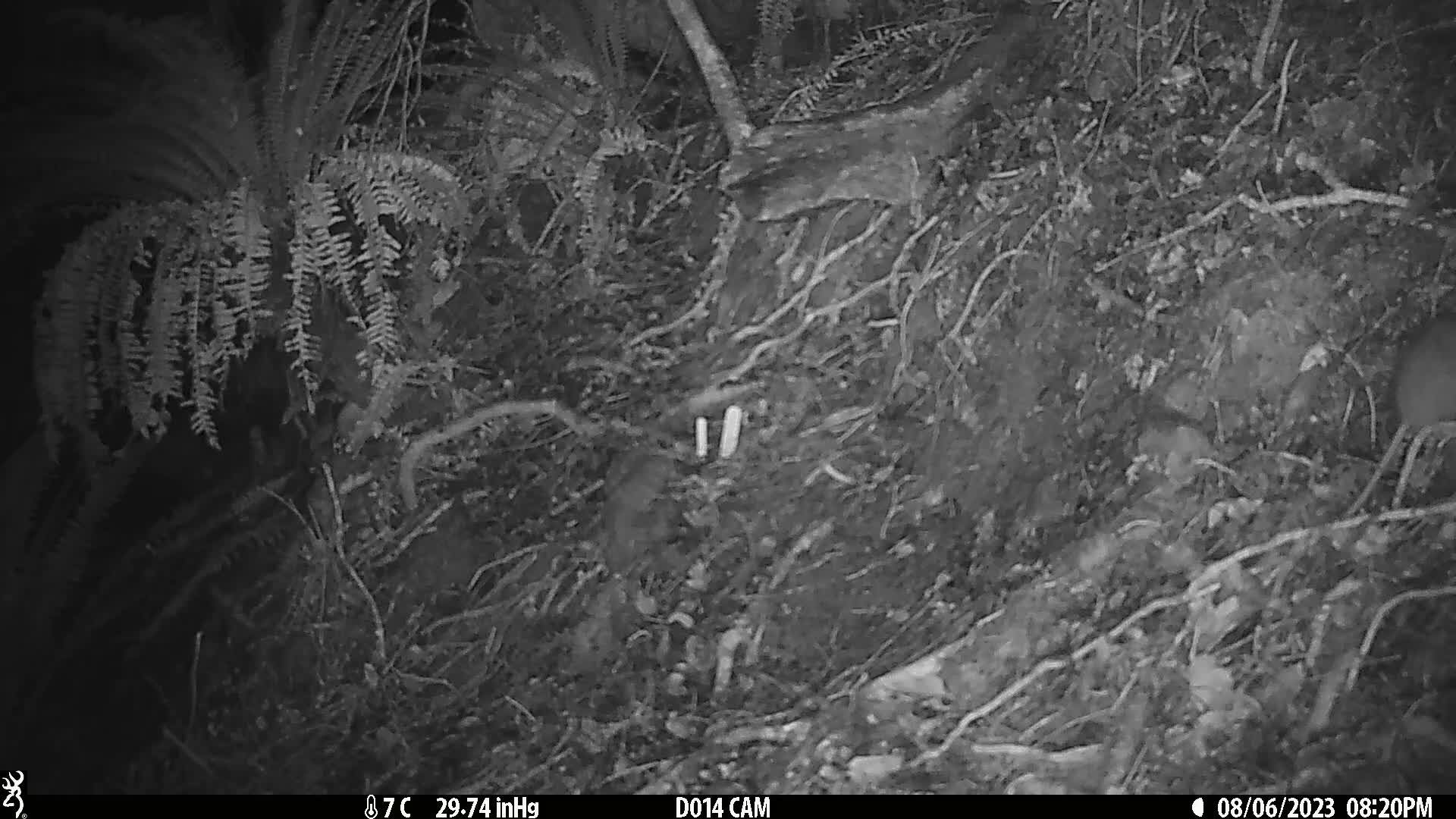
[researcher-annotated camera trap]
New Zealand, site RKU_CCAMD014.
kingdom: Animalia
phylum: Chordata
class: Mammalia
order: Rodentia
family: Muridae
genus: Rattus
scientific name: Rattus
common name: rat